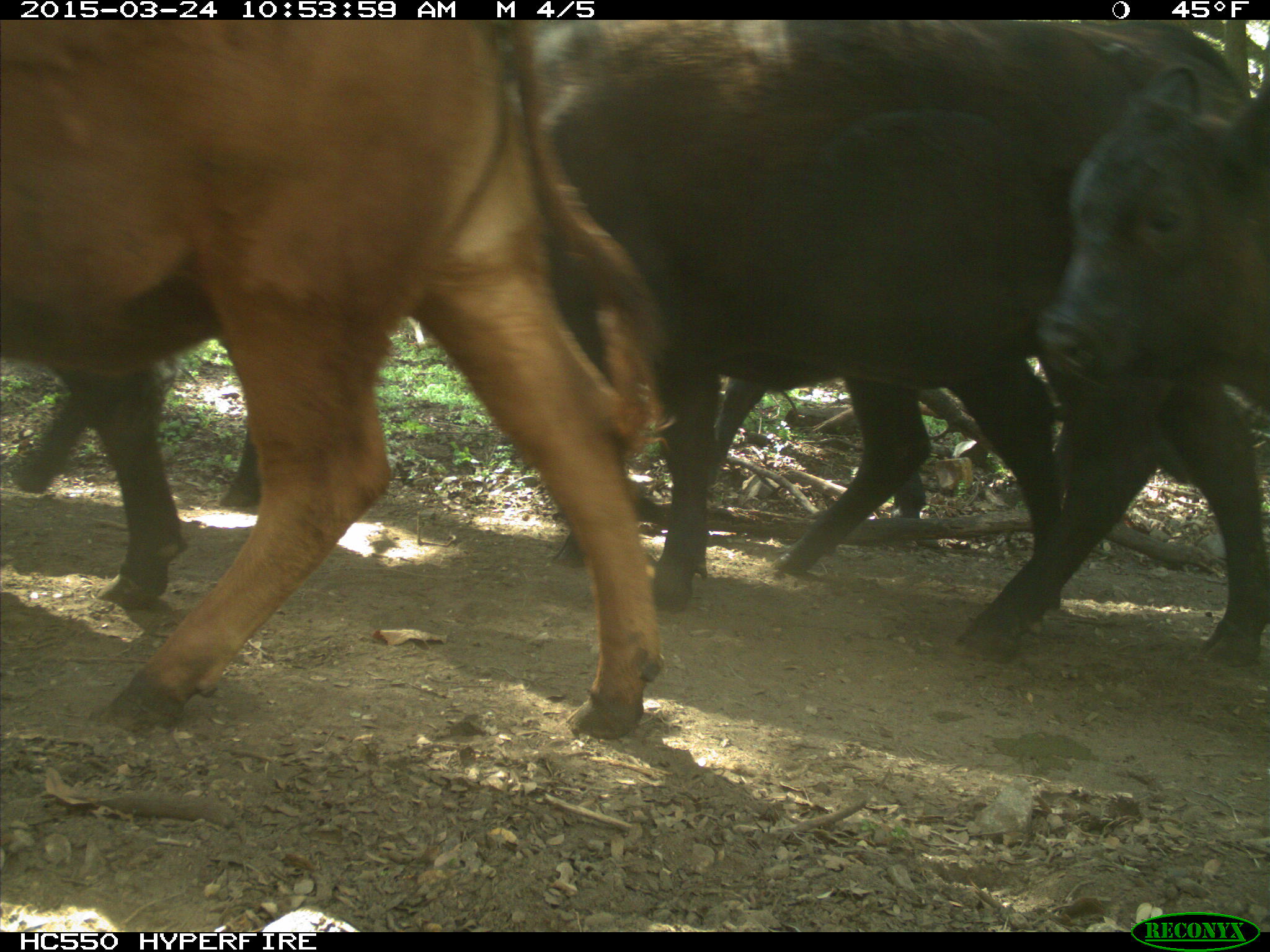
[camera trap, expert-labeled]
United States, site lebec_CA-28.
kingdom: Animalia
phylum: Chordata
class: Mammalia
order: Artiodactyla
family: Bovidae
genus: Bos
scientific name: Bos taurus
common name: domestic cow